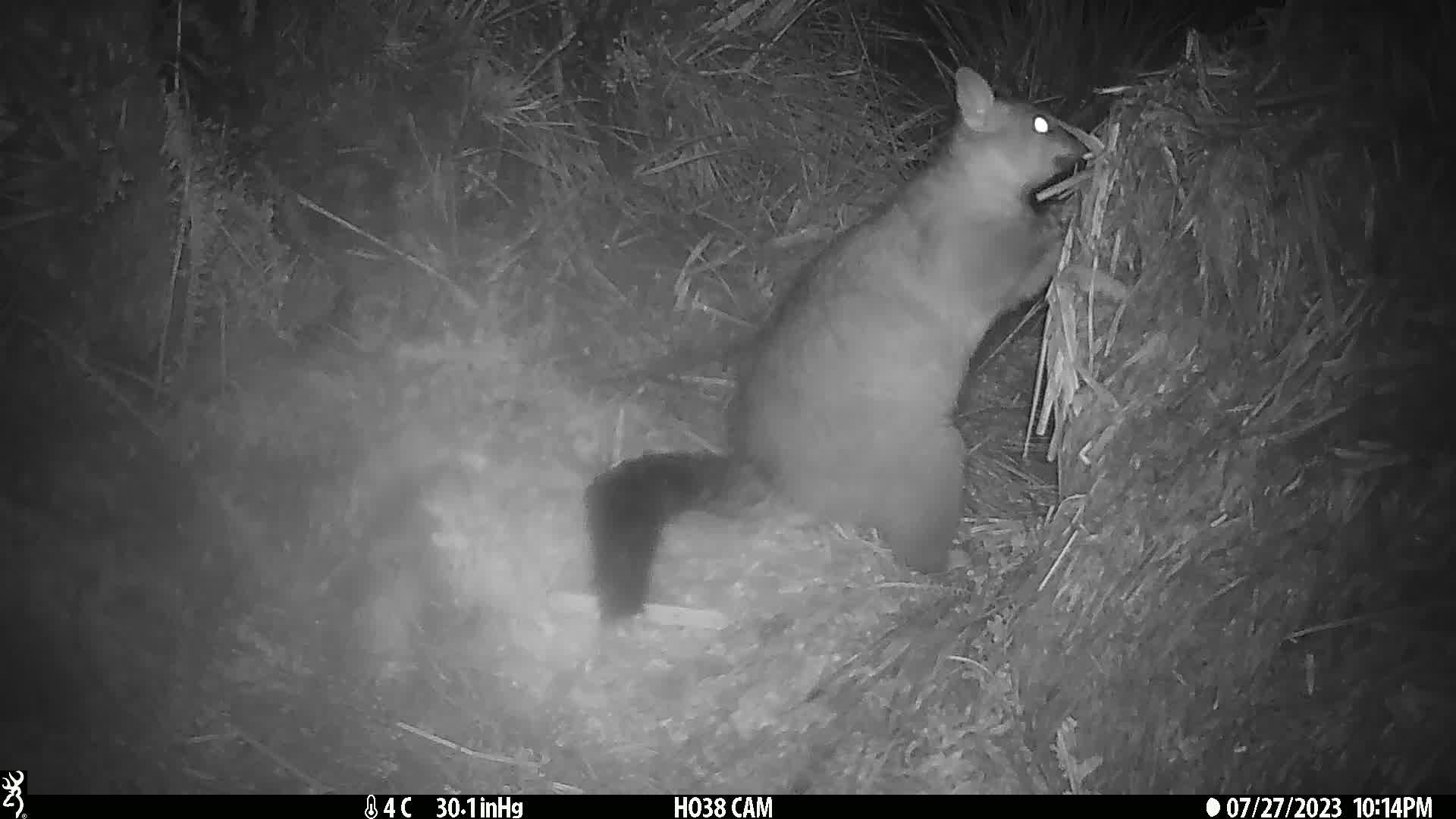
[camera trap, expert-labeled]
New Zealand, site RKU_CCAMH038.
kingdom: Animalia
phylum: Chordata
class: Mammalia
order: Diprotodontia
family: Phalangeridae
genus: Trichosurus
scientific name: Trichosurus vulpecula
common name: common brushtail possum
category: possum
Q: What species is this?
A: Possum (common brushtail possum) (Trichosurus vulpecula).